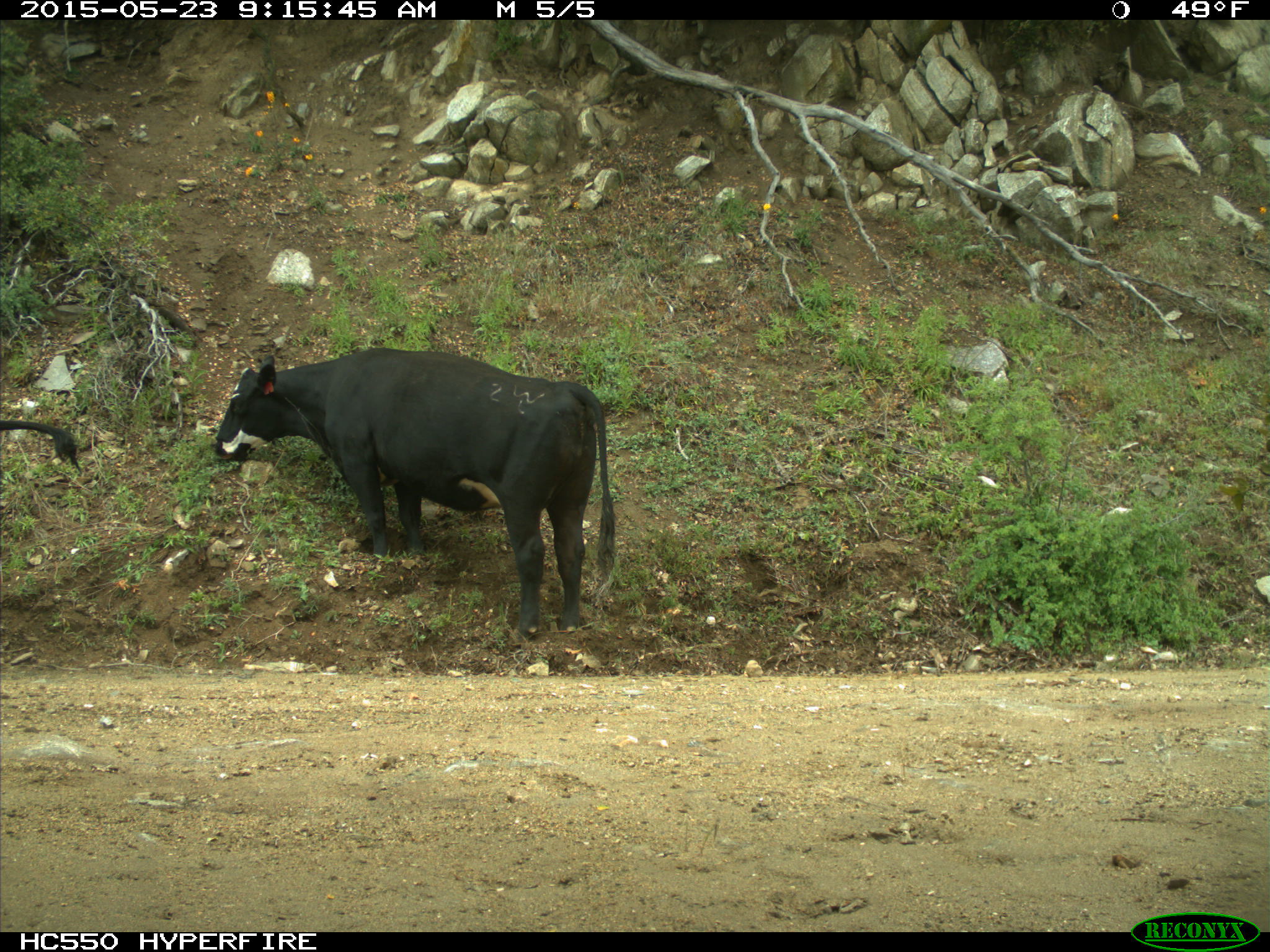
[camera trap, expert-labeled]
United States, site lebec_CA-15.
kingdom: Animalia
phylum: Chordata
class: Mammalia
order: Artiodactyla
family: Bovidae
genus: Bos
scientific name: Bos taurus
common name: domestic cow